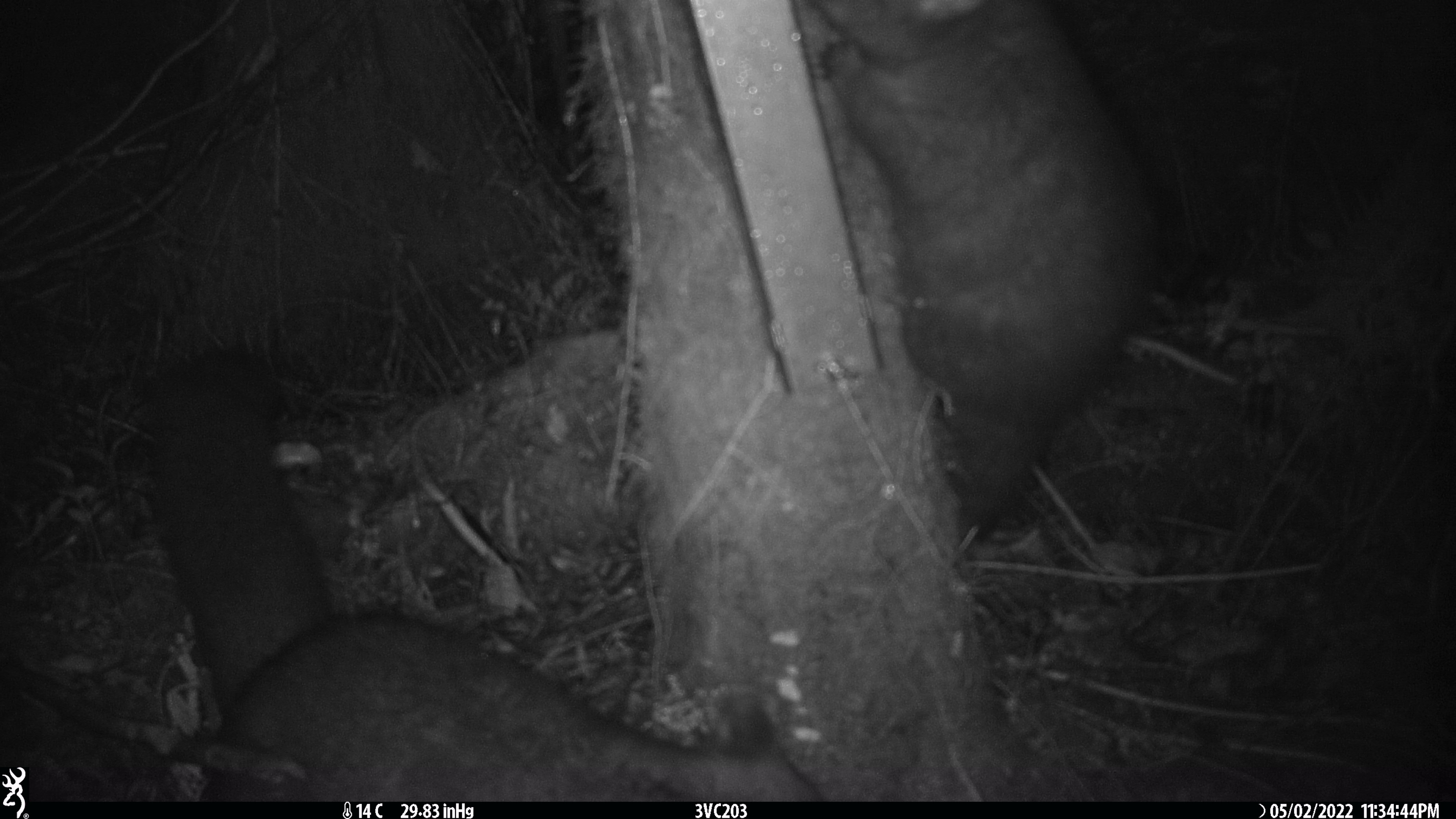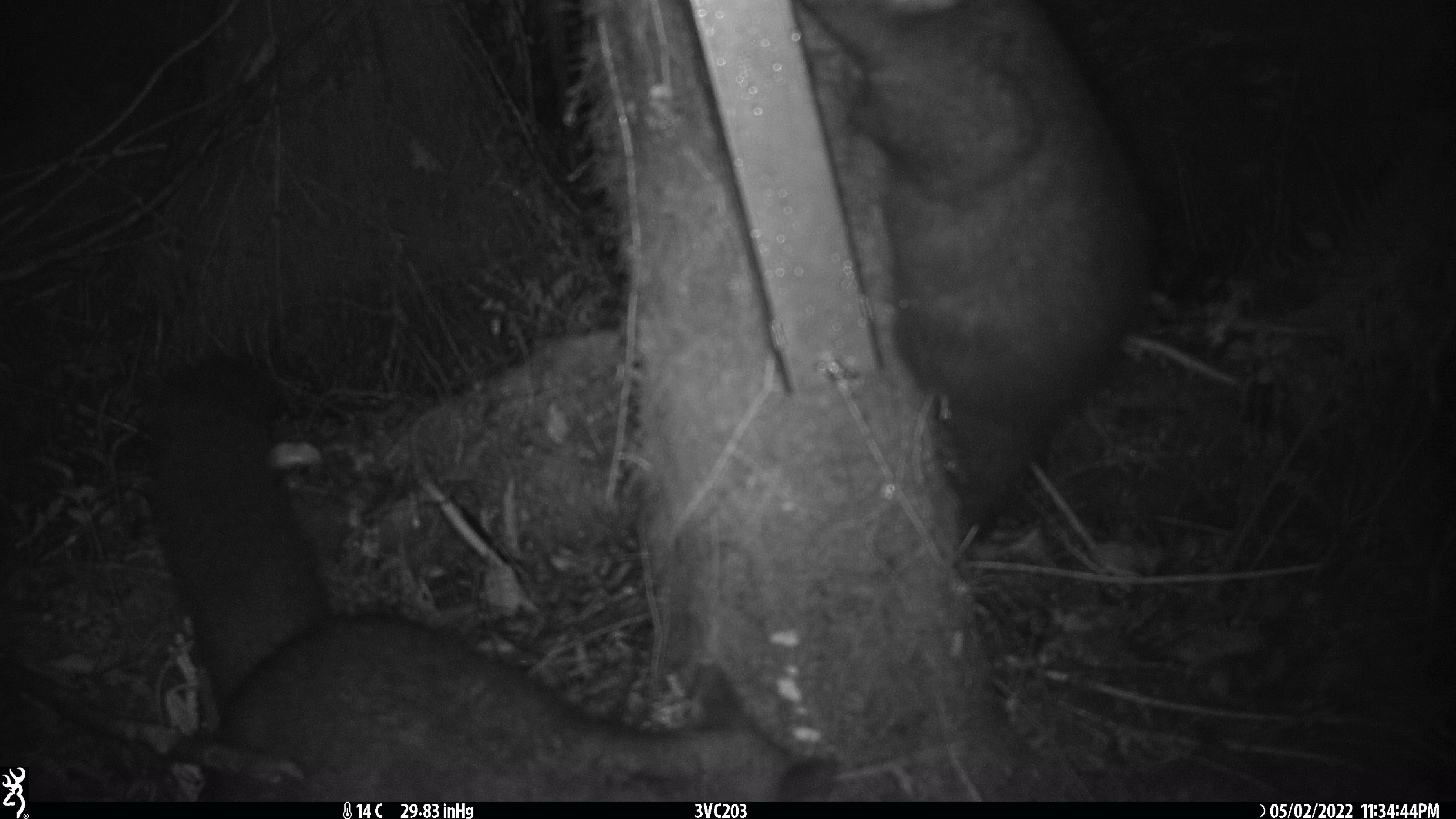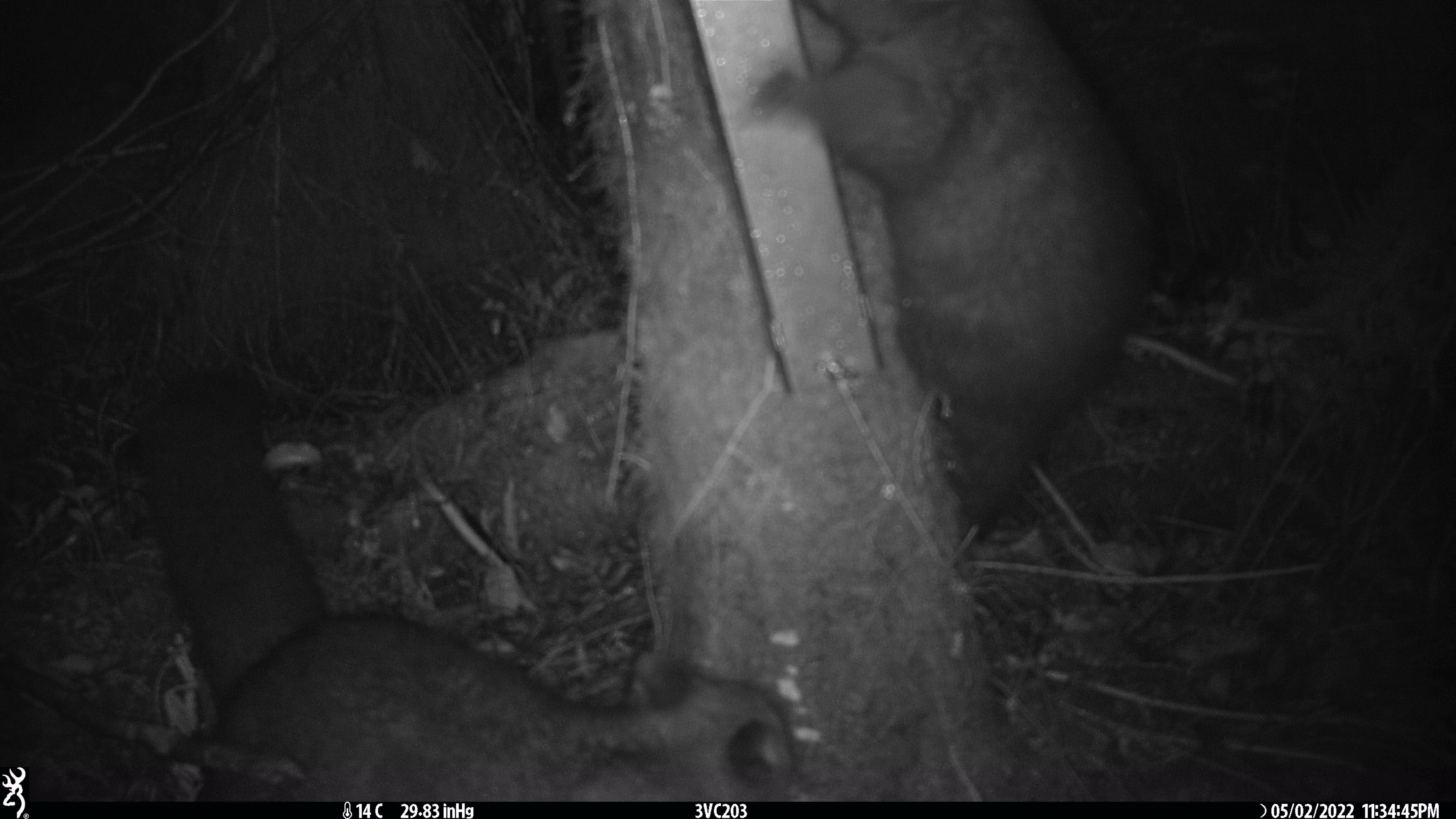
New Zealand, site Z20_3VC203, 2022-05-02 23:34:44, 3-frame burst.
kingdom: Animalia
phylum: Chordata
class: Mammalia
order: Diprotodontia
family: Phalangeridae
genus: Trichosurus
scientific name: Trichosurus vulpecula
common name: common brushtail possum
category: possum